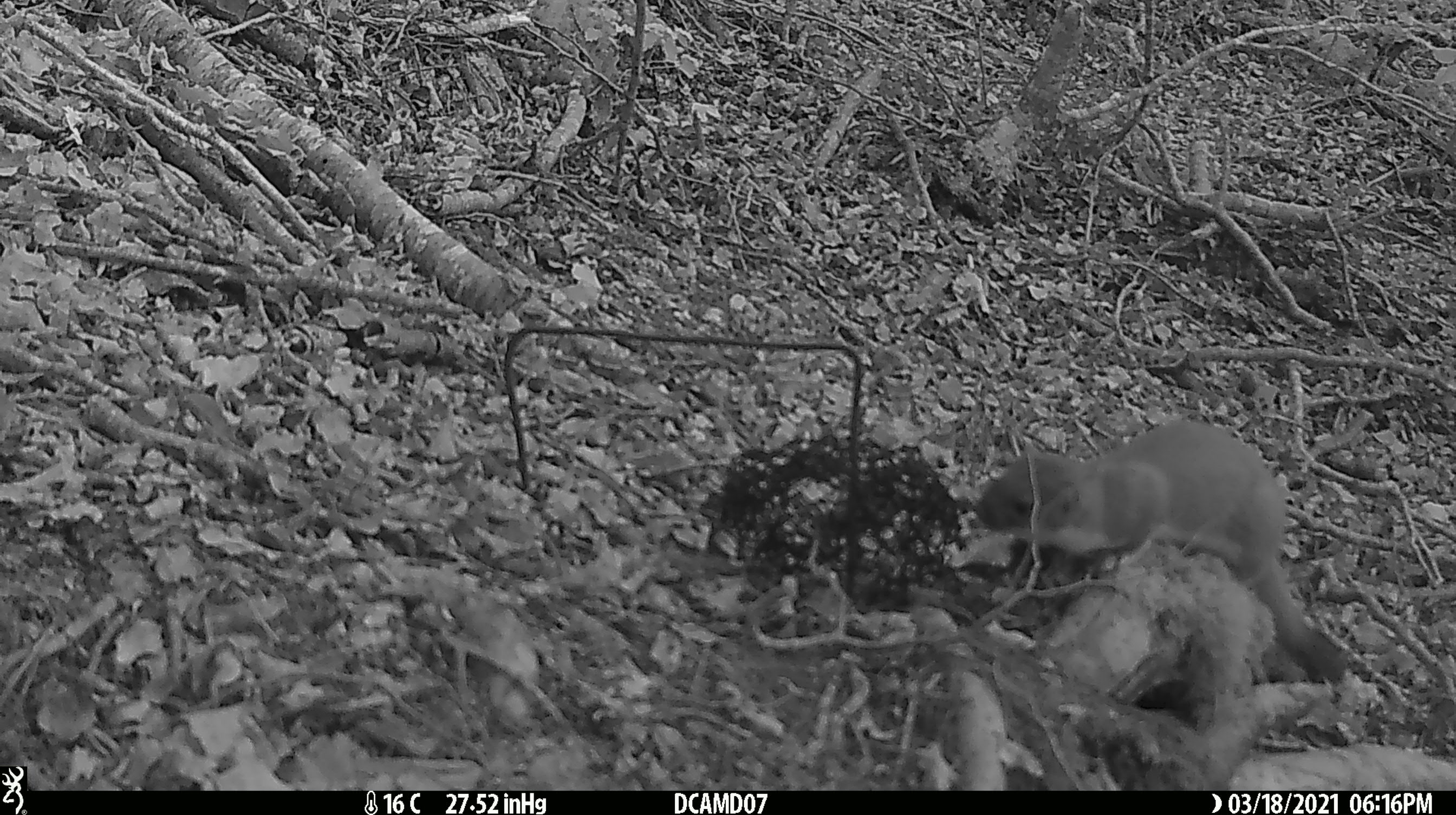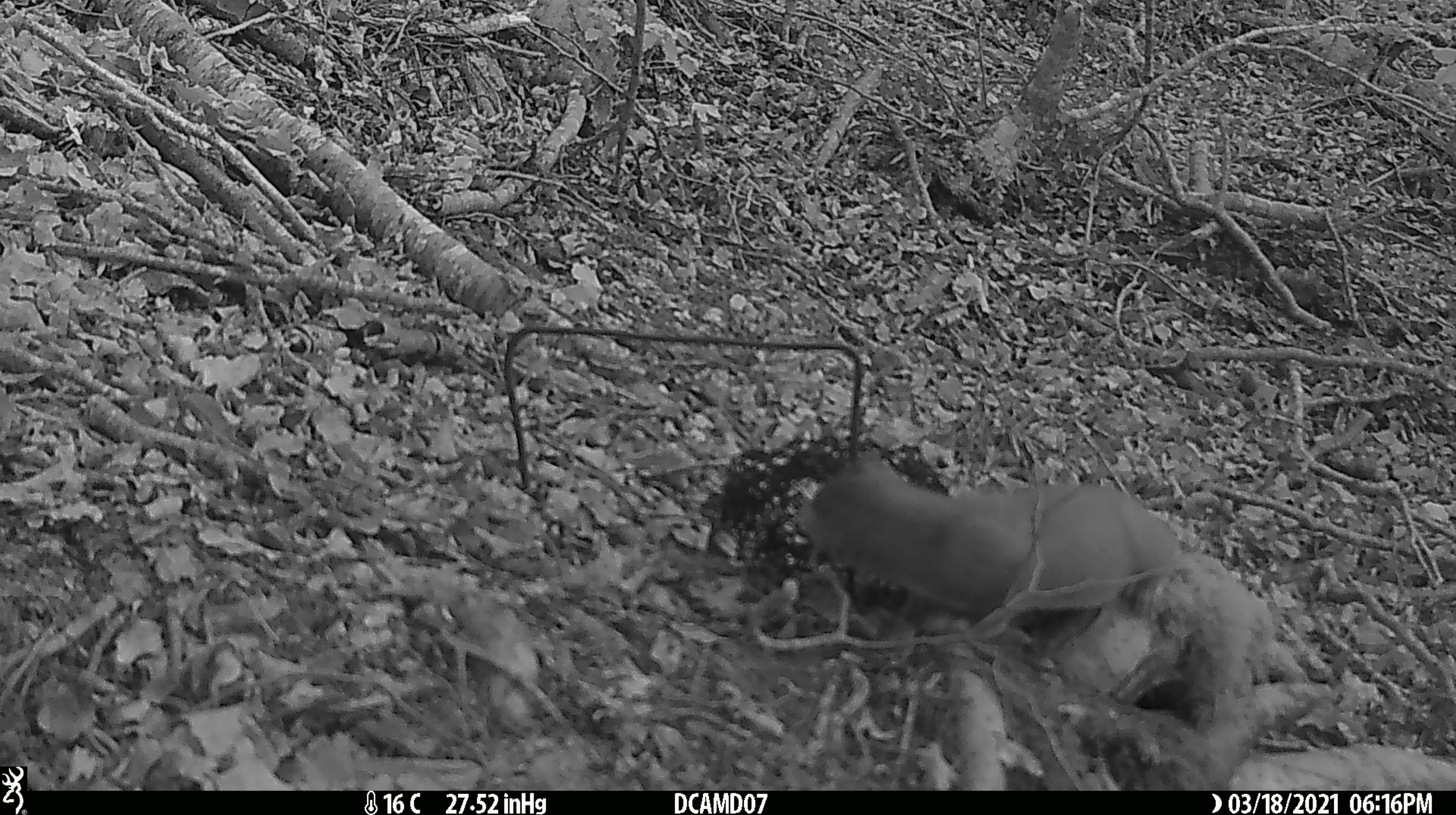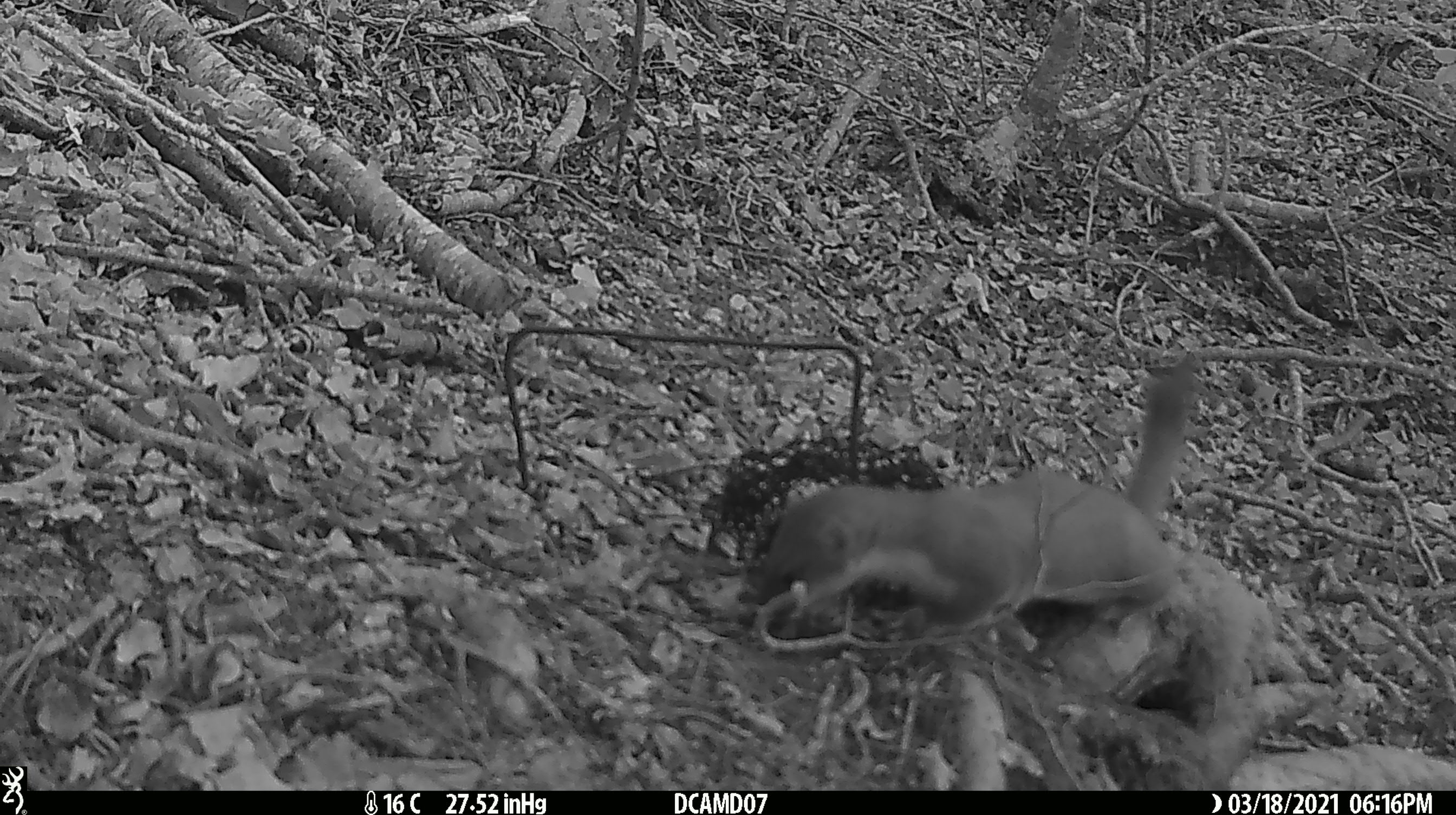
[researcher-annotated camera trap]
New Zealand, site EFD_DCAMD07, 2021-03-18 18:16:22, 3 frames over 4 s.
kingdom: Animalia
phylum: Chordata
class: Mammalia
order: Carnivora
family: Mustelidae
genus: Mustela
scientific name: Mustela erminea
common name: stoat